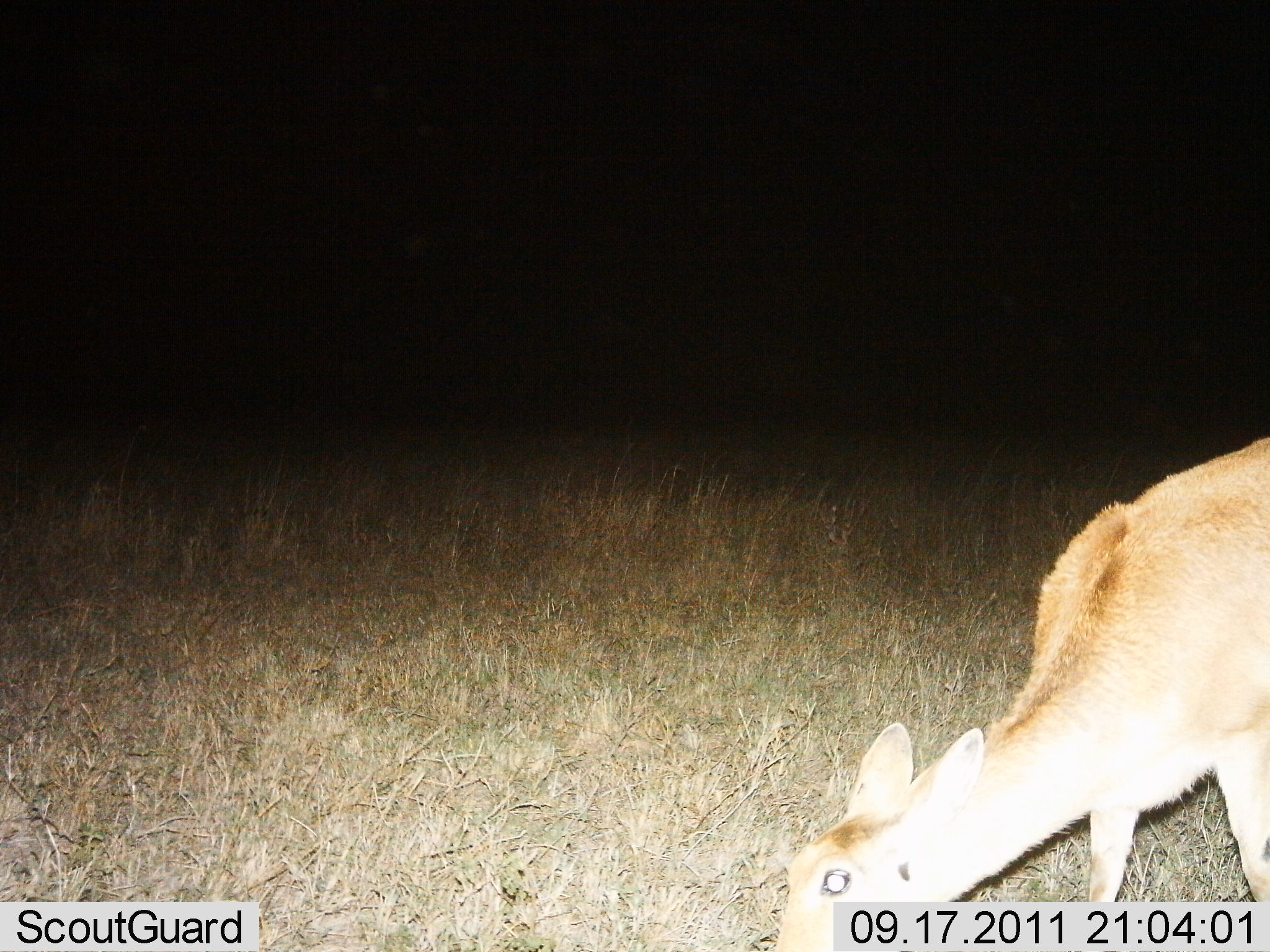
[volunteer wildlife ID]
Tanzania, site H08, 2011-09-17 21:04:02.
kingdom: Animalia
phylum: Chordata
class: Mammalia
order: Artiodactyla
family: Bovidae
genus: Redunca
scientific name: Redunca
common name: reedbuck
Reedbuck (Redunca), count 1. Behavior (volunteer vote fractions): standing 9%, resting 0%, moving 0%, interacting 0%. Young present (vote fraction): 0%. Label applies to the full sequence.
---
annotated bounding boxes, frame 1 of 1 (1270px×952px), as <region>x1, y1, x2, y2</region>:
animal: <region>768, 431, 1269, 949</region>